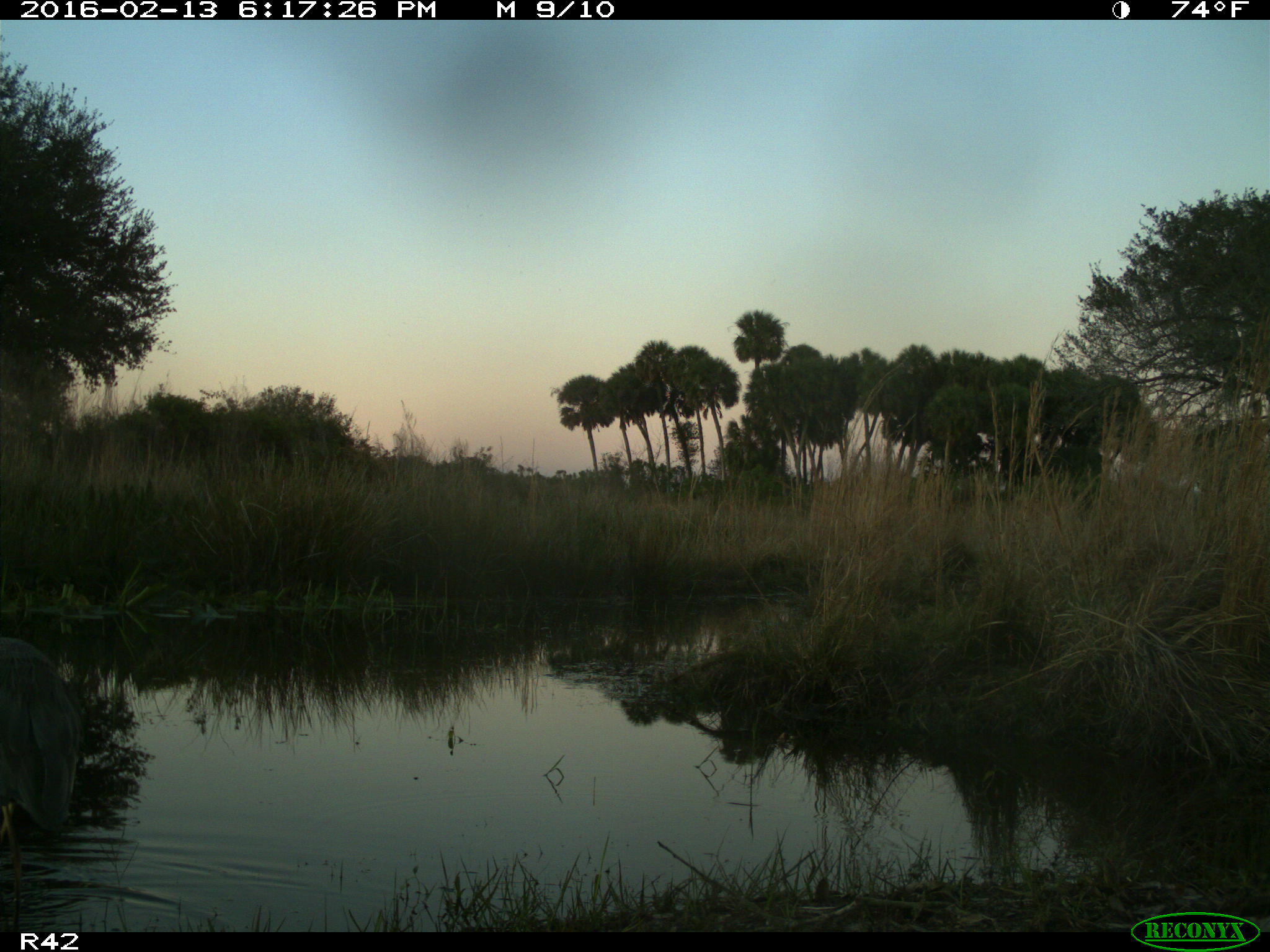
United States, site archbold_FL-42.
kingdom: Animalia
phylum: Chordata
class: Aves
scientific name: Aves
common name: birds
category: unidentified bird